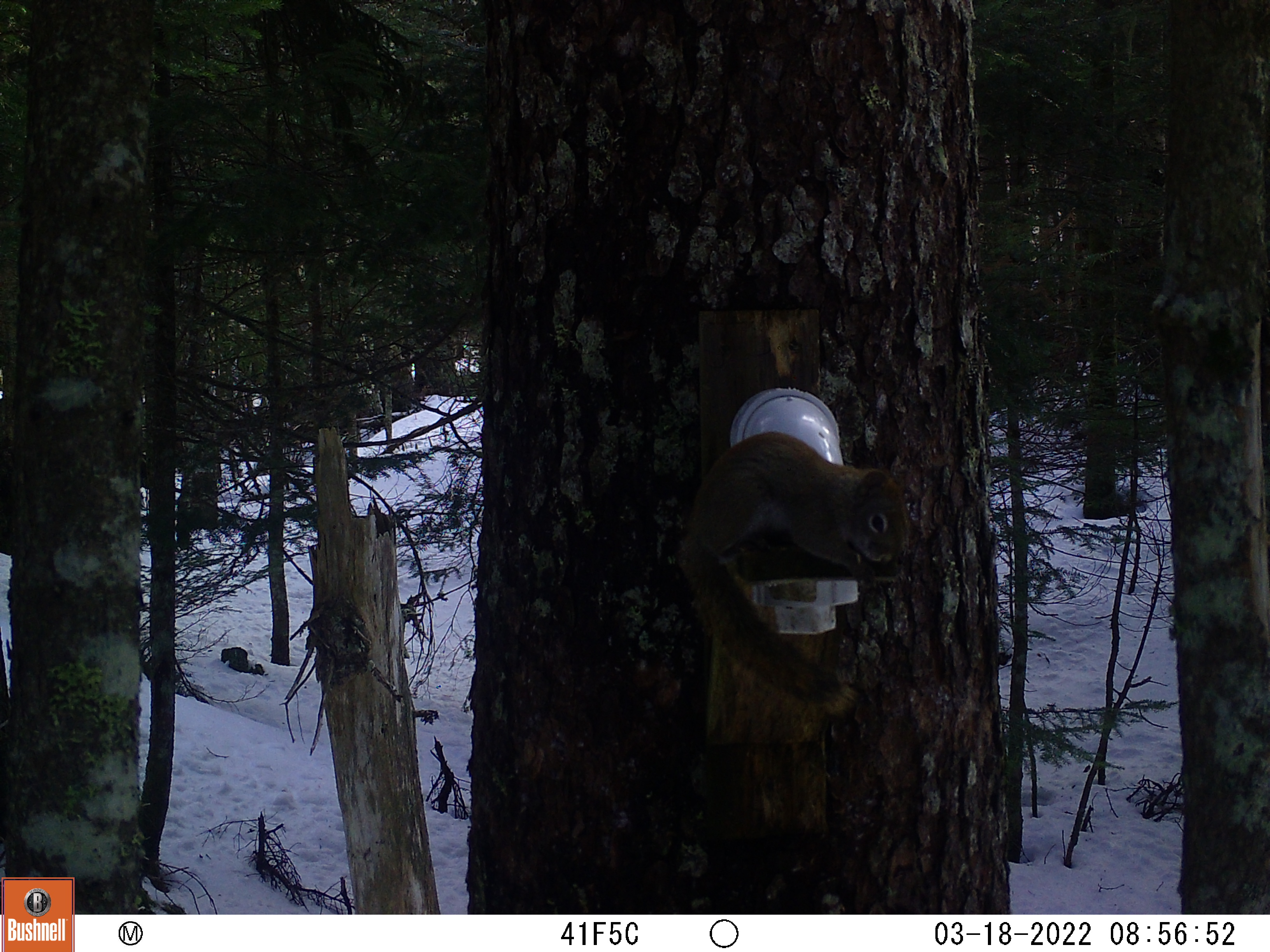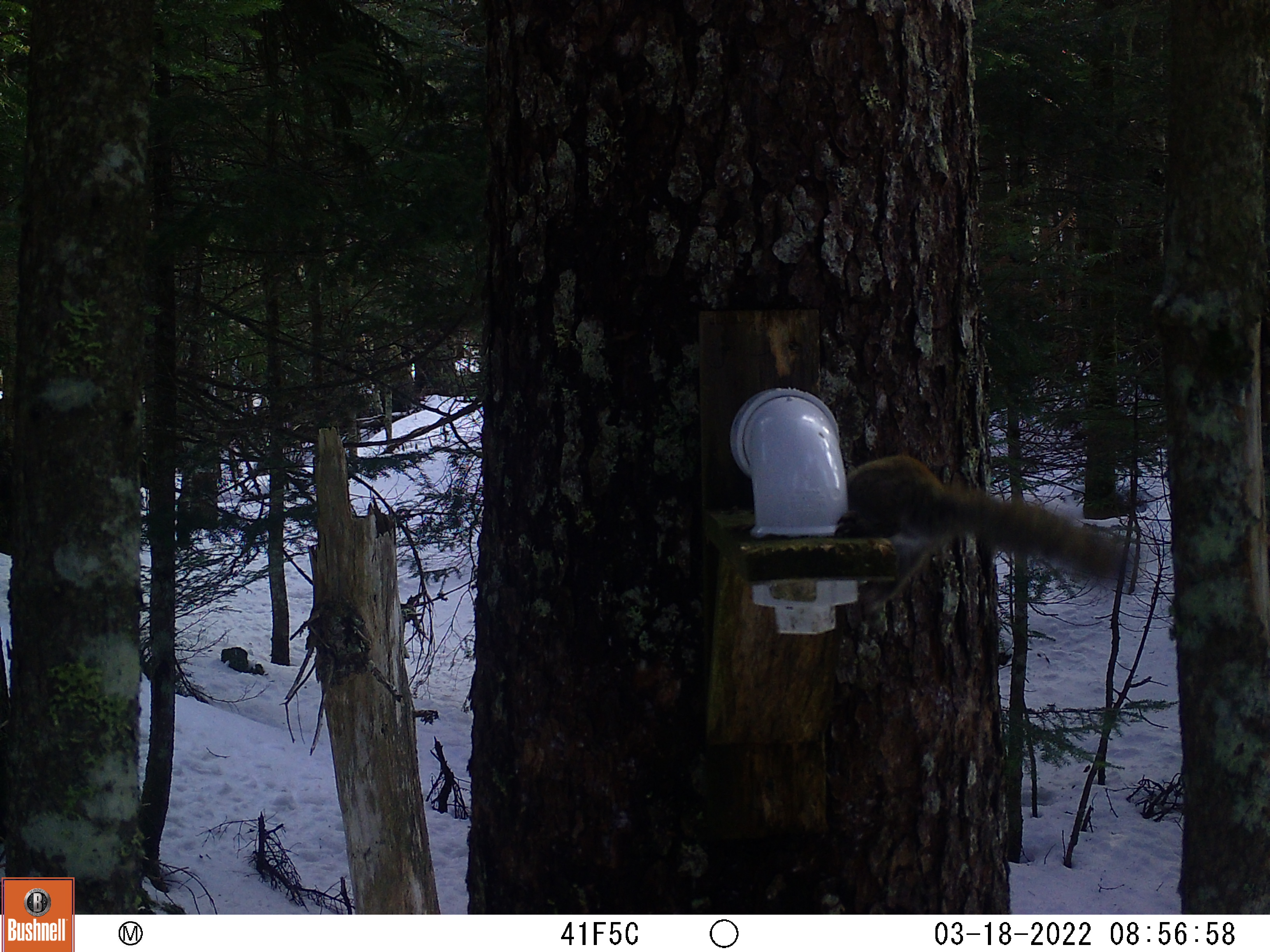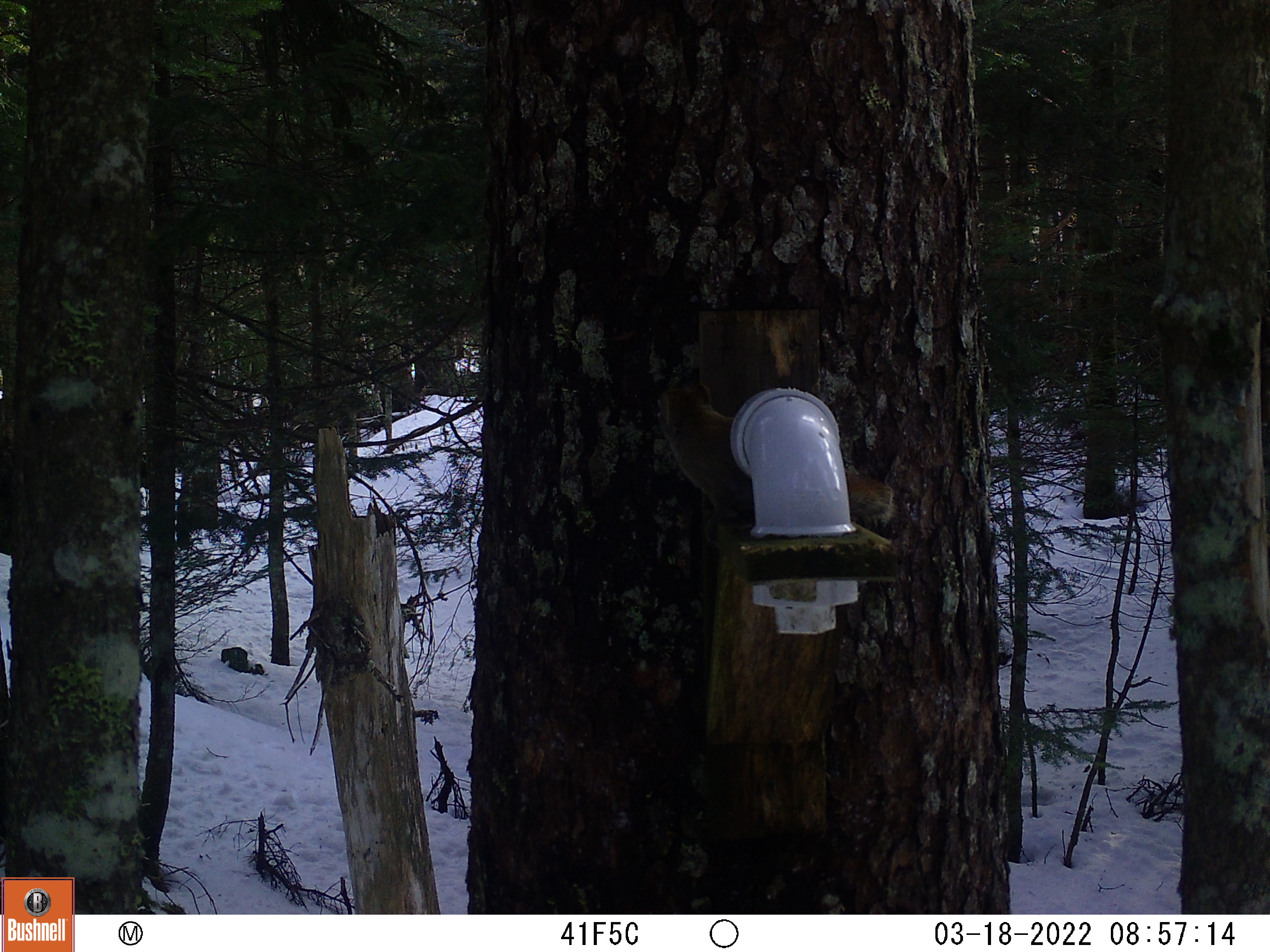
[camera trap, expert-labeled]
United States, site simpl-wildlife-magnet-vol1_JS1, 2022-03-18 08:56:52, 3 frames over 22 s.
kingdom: Animalia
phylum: Chordata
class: Mammalia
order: Rodentia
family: Sciuridae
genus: Tamiasciurus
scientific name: Tamiasciurus hudsonicus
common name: red squirrel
Red squirrel (Tamiasciurus hudsonicus).